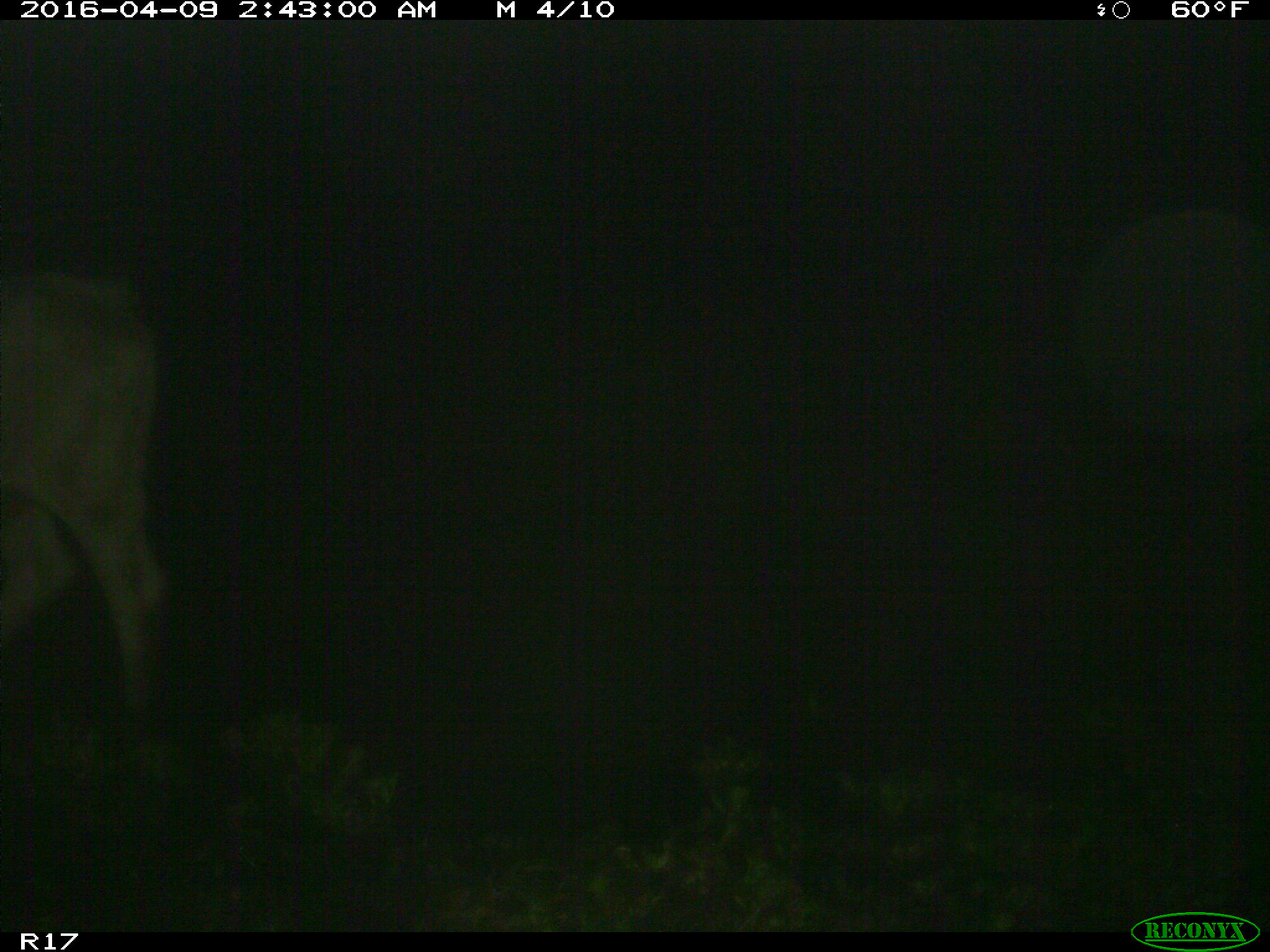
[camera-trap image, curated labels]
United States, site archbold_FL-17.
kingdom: Animalia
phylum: Chordata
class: Mammalia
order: Artiodactyla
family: Bovidae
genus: Bos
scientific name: Bos taurus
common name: domestic cow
Bos taurus (domestic cow).